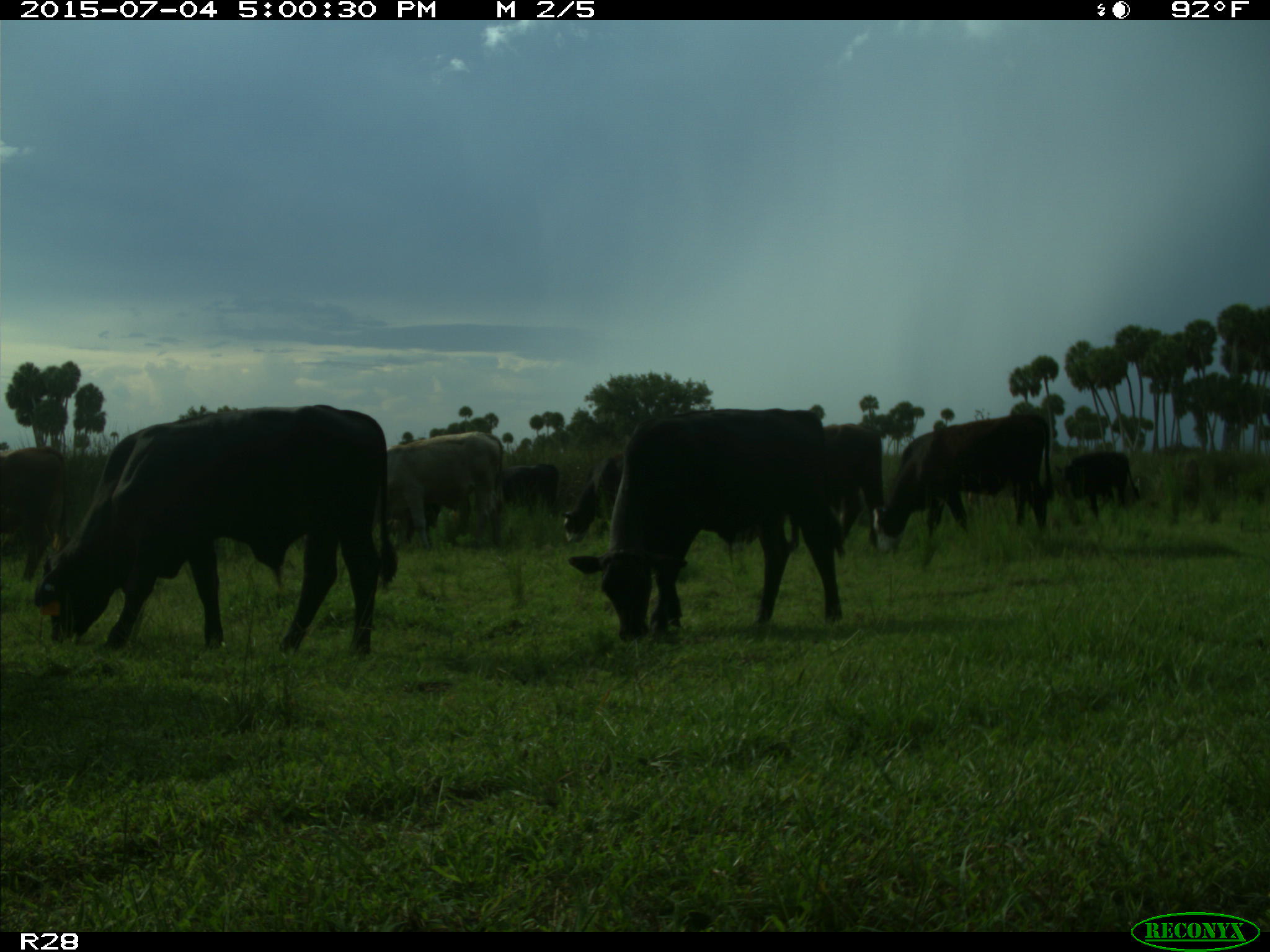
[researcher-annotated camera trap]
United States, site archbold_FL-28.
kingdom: Animalia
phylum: Chordata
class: Mammalia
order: Artiodactyla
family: Bovidae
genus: Bos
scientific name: Bos taurus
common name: domestic cow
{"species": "Bos taurus (domestic cow)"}